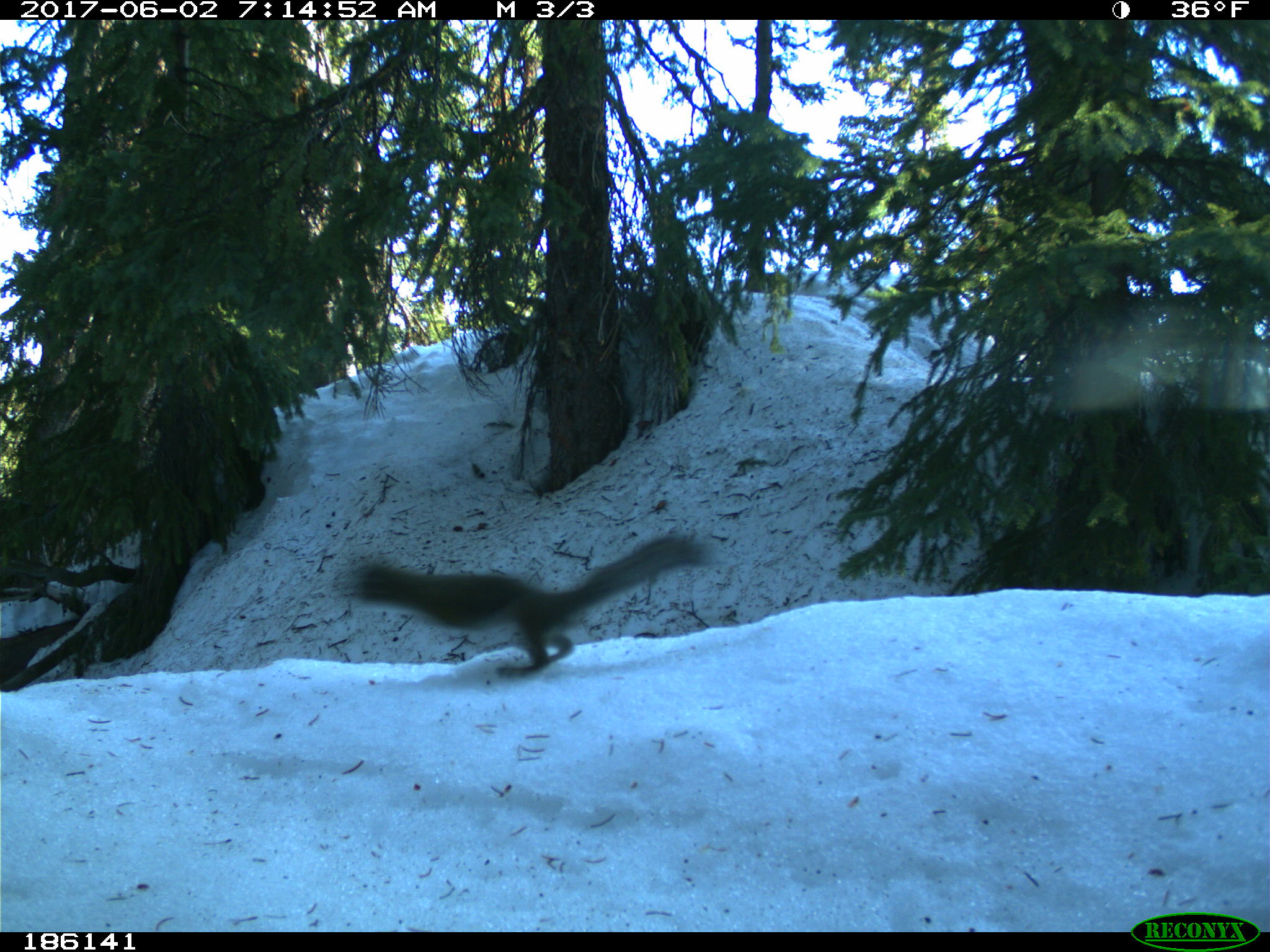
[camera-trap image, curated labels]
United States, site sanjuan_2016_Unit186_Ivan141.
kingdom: Animalia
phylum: Chordata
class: Mammalia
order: Rodentia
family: Sciuridae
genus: Tamiasciurus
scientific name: Tamiasciurus hudsonicus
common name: american red squirrel